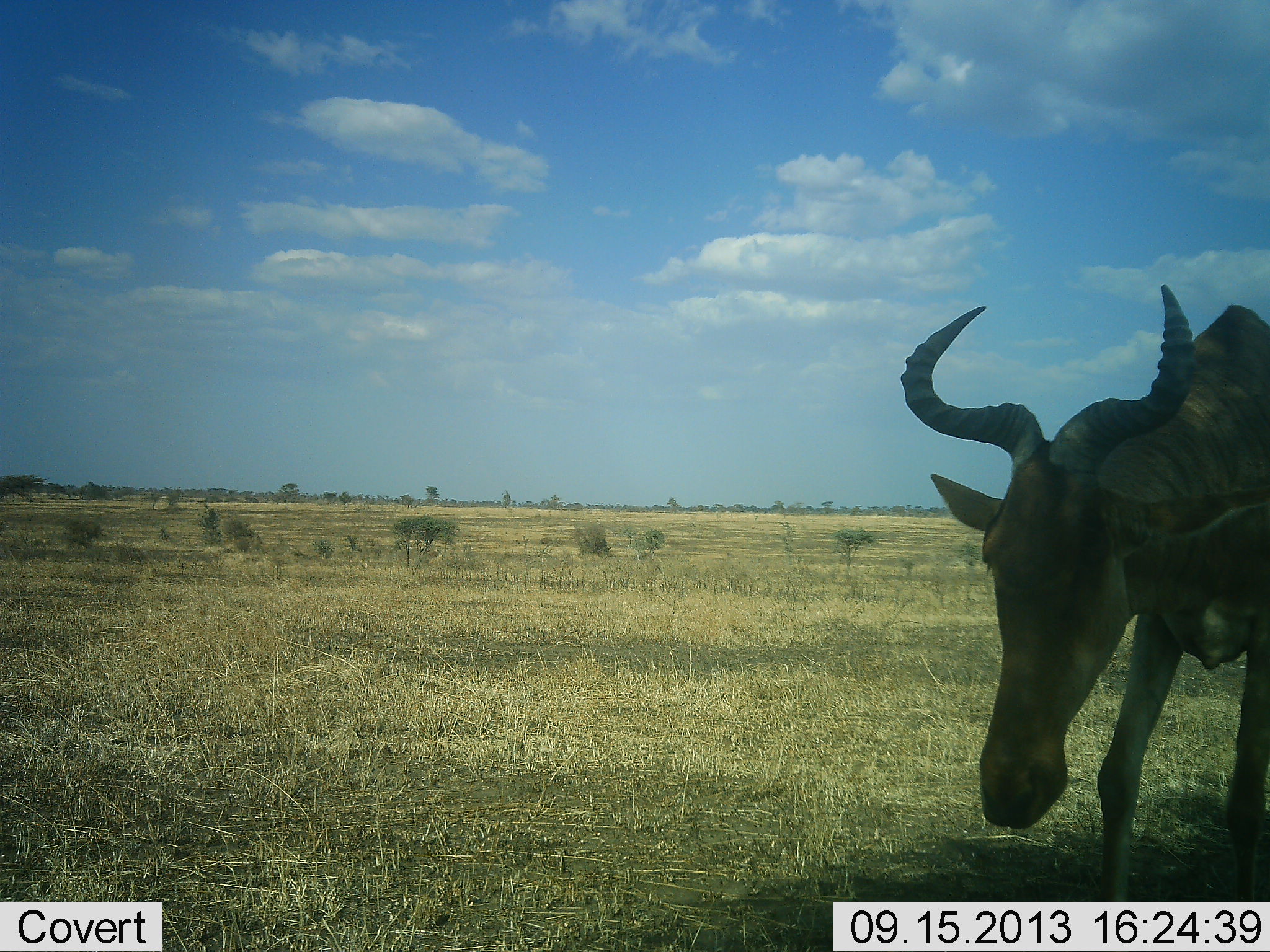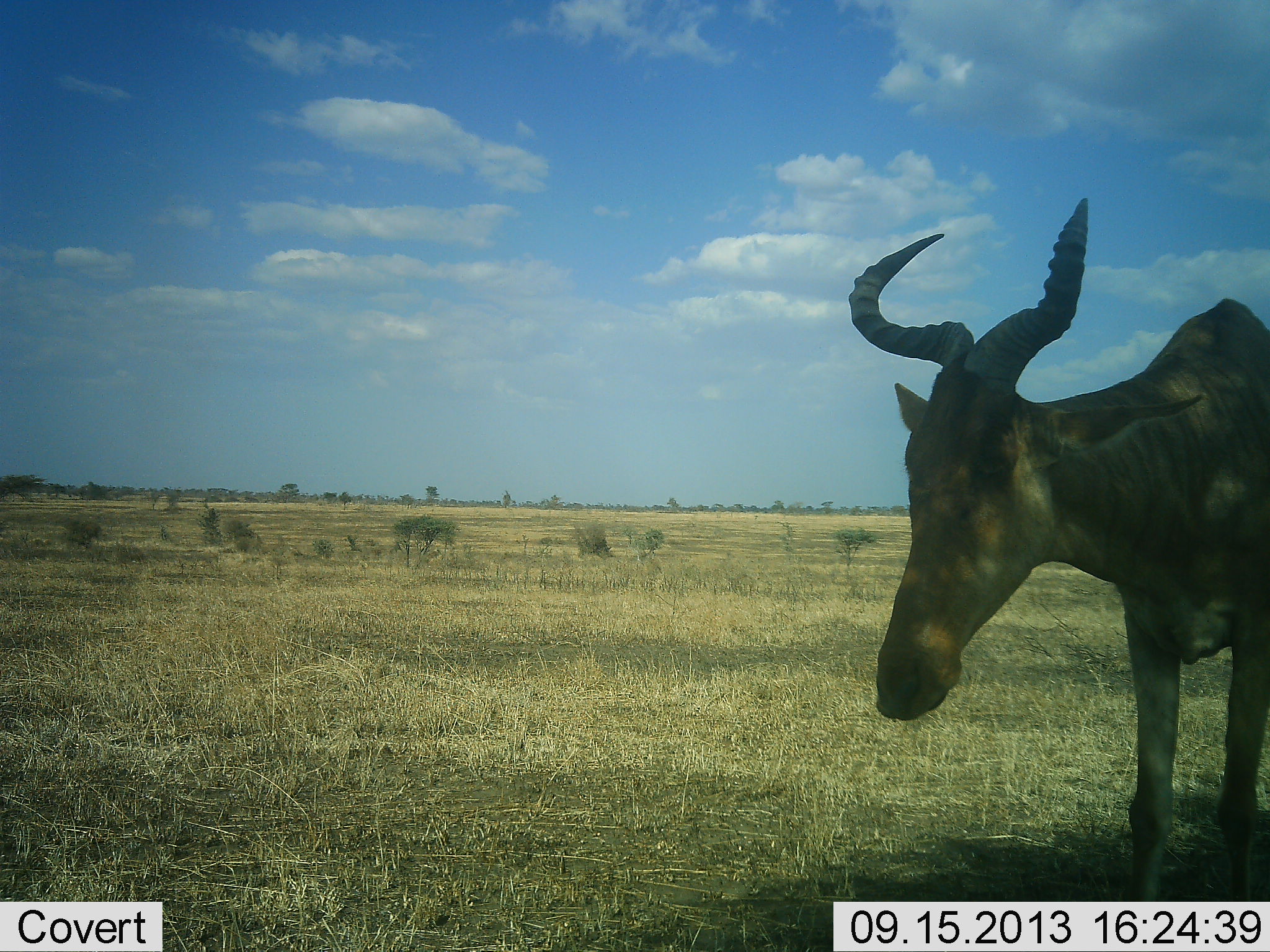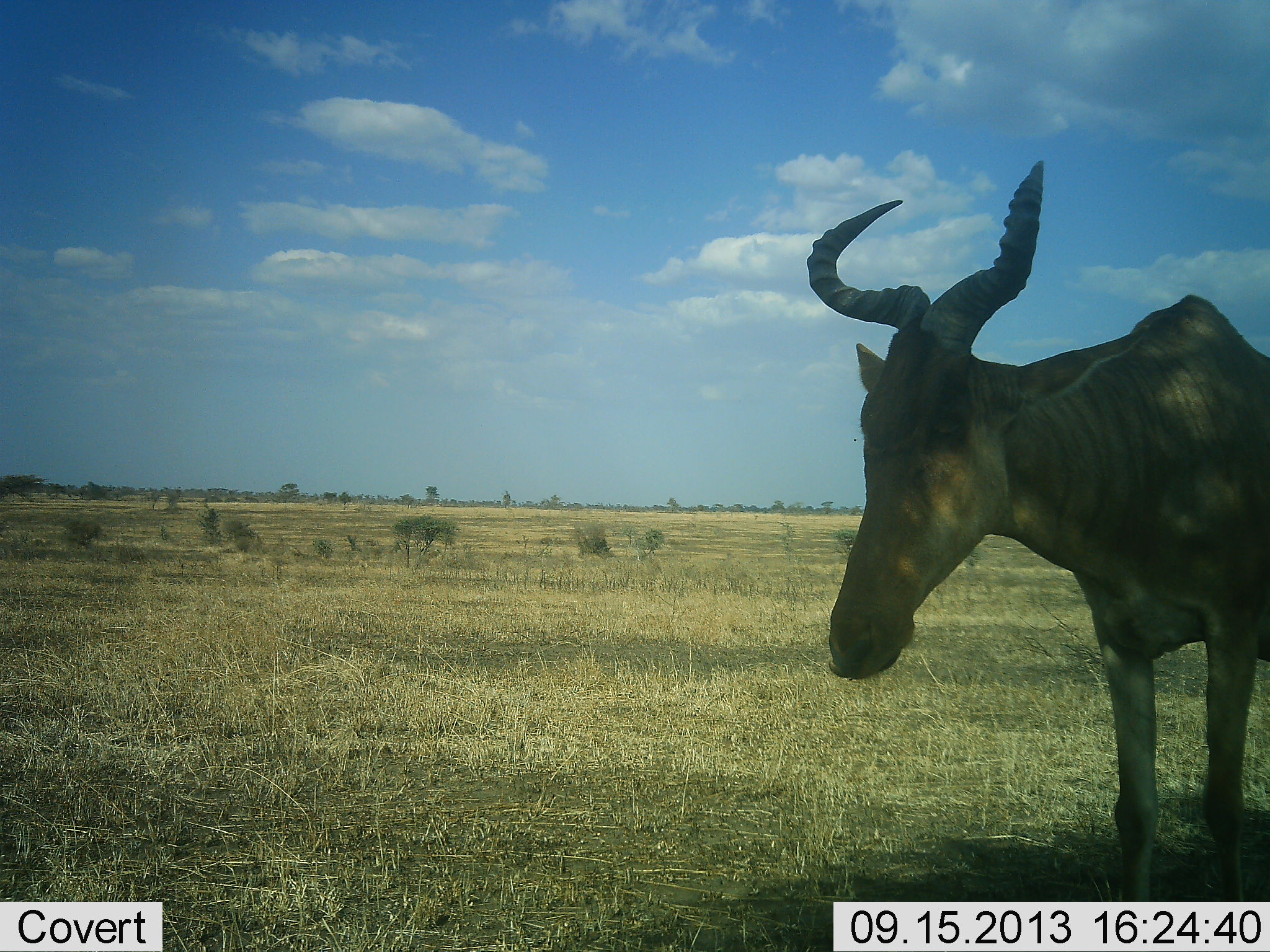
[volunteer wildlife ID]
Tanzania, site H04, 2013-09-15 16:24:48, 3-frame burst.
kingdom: Animalia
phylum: Chordata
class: Mammalia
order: Artiodactyla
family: Bovidae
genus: Alcelaphus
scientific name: Alcelaphus buselaphus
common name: hartebeest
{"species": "hartebeest (Alcelaphus buselaphus)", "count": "1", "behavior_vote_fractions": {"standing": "70%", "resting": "10%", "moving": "10%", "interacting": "0%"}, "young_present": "0%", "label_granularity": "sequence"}